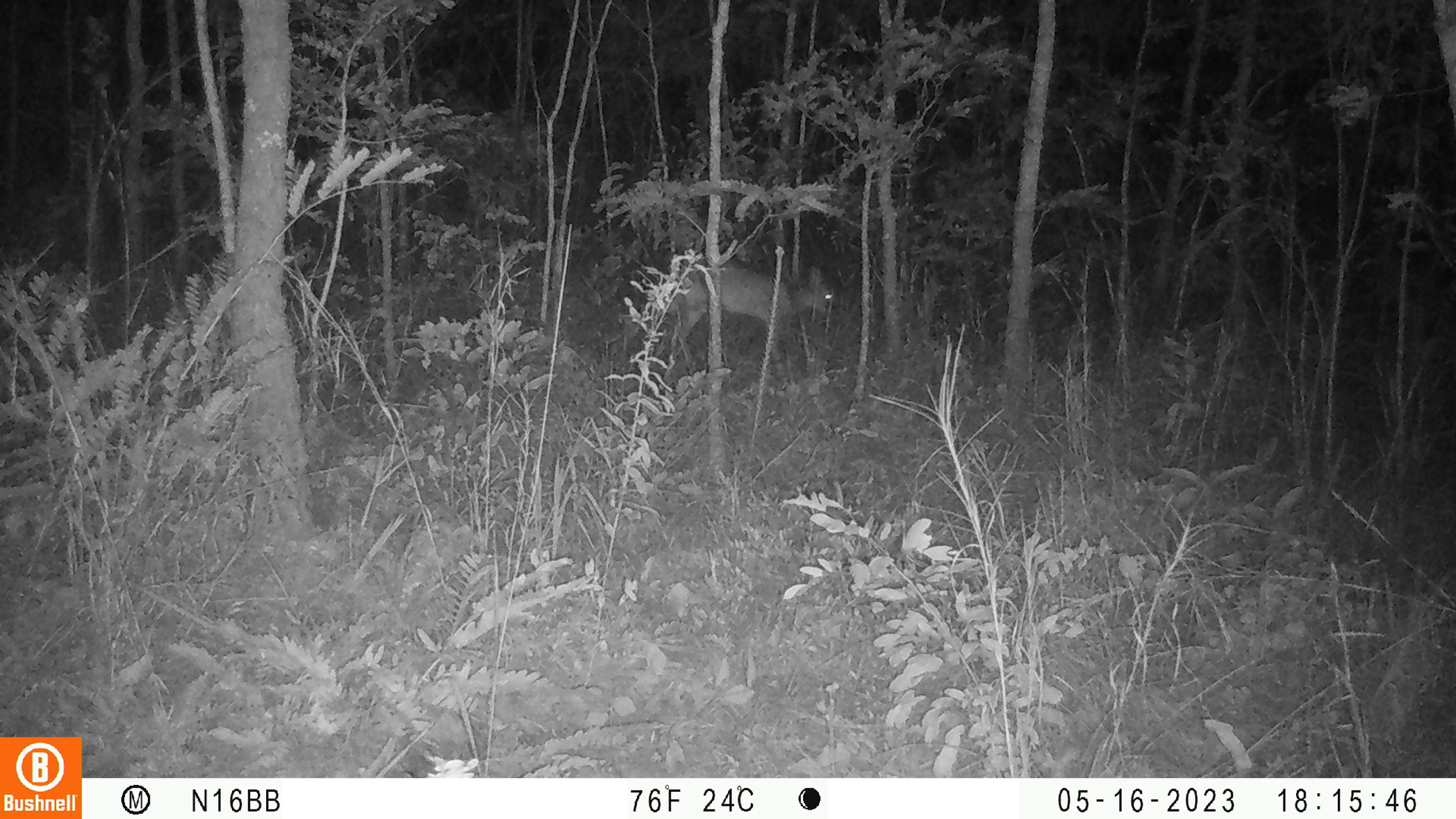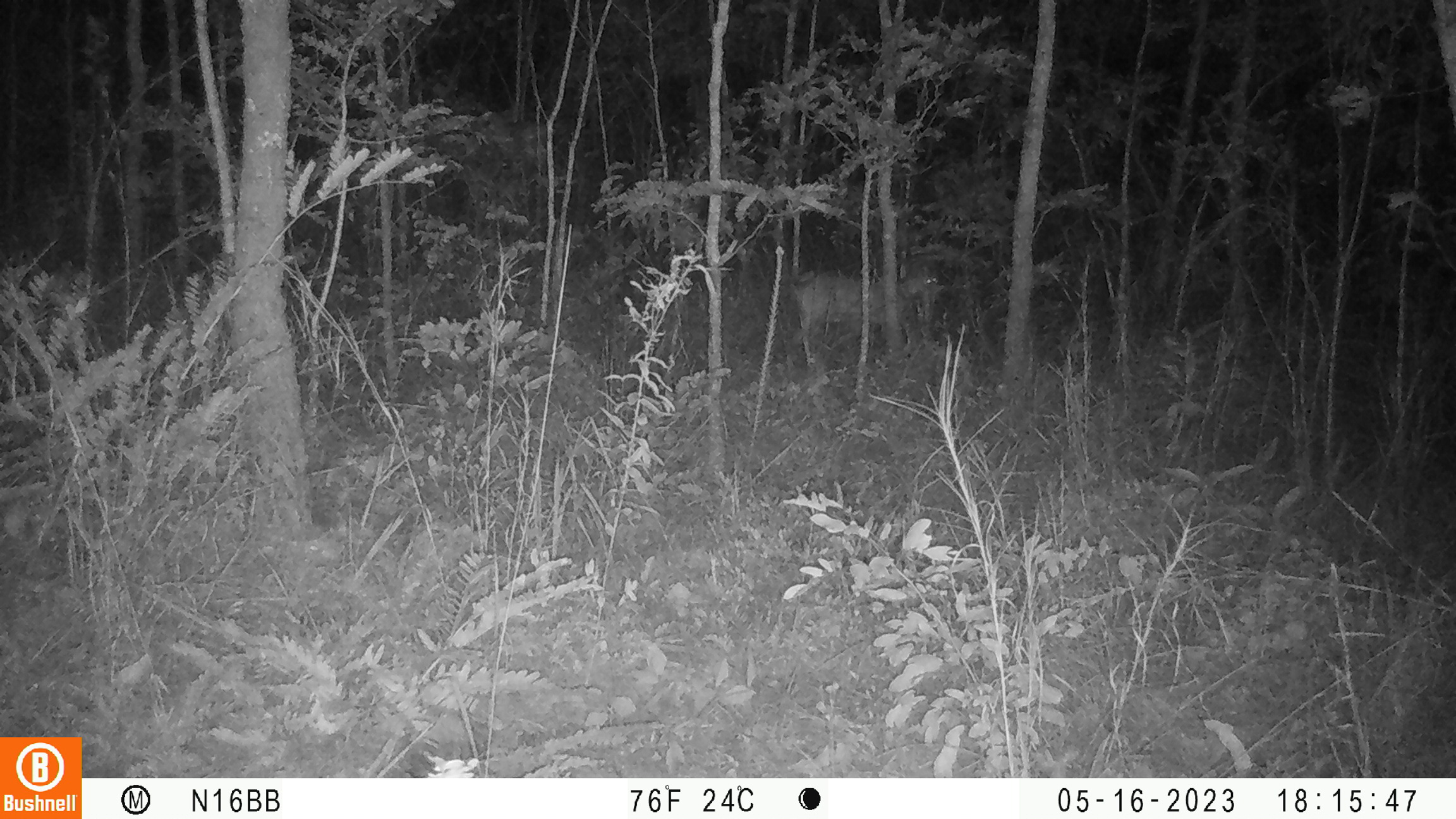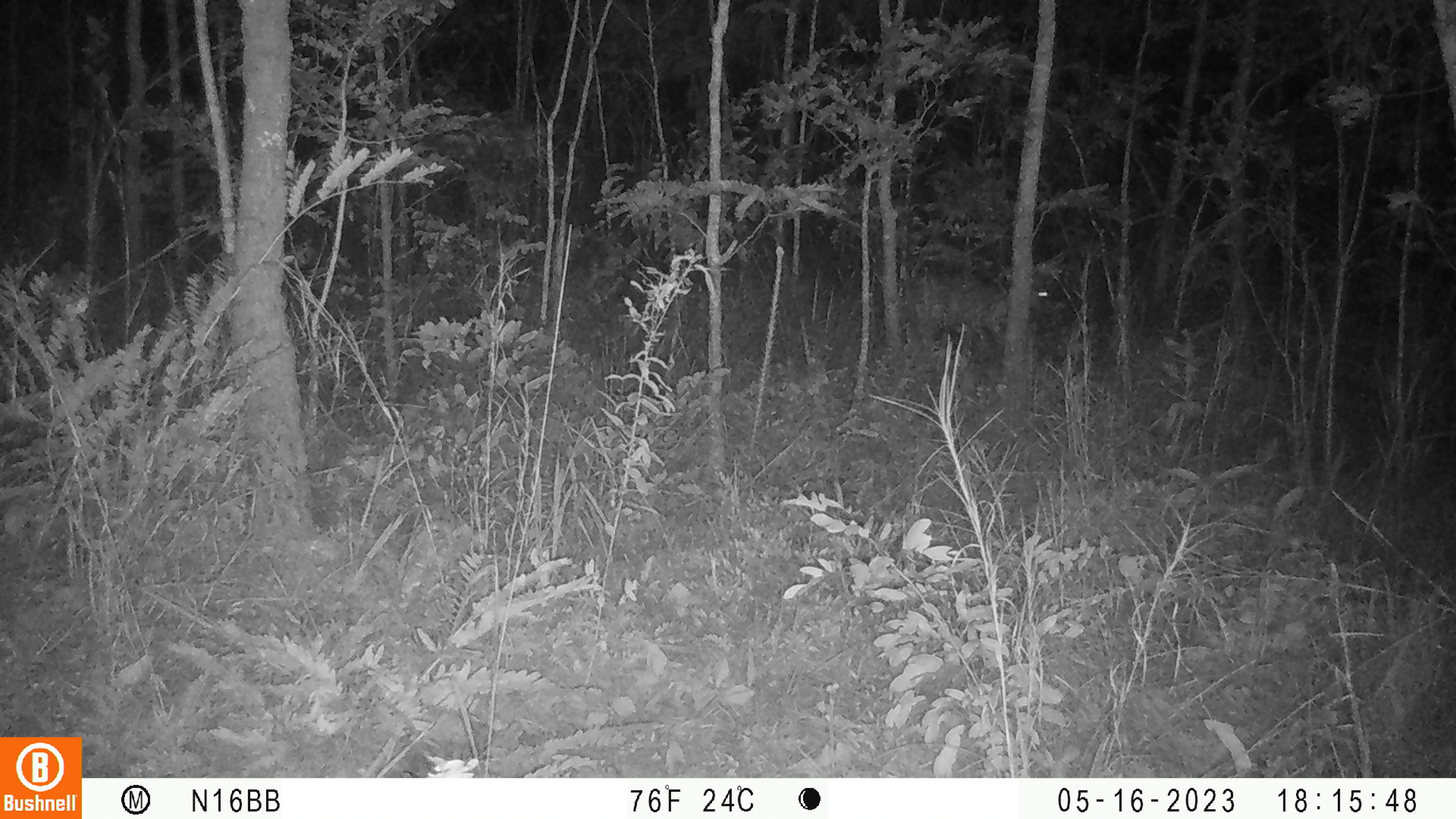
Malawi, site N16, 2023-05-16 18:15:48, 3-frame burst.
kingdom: Animalia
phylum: Chordata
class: Mammalia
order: Artiodactyla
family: Bovidae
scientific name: Antilopinae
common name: small antelope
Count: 1.